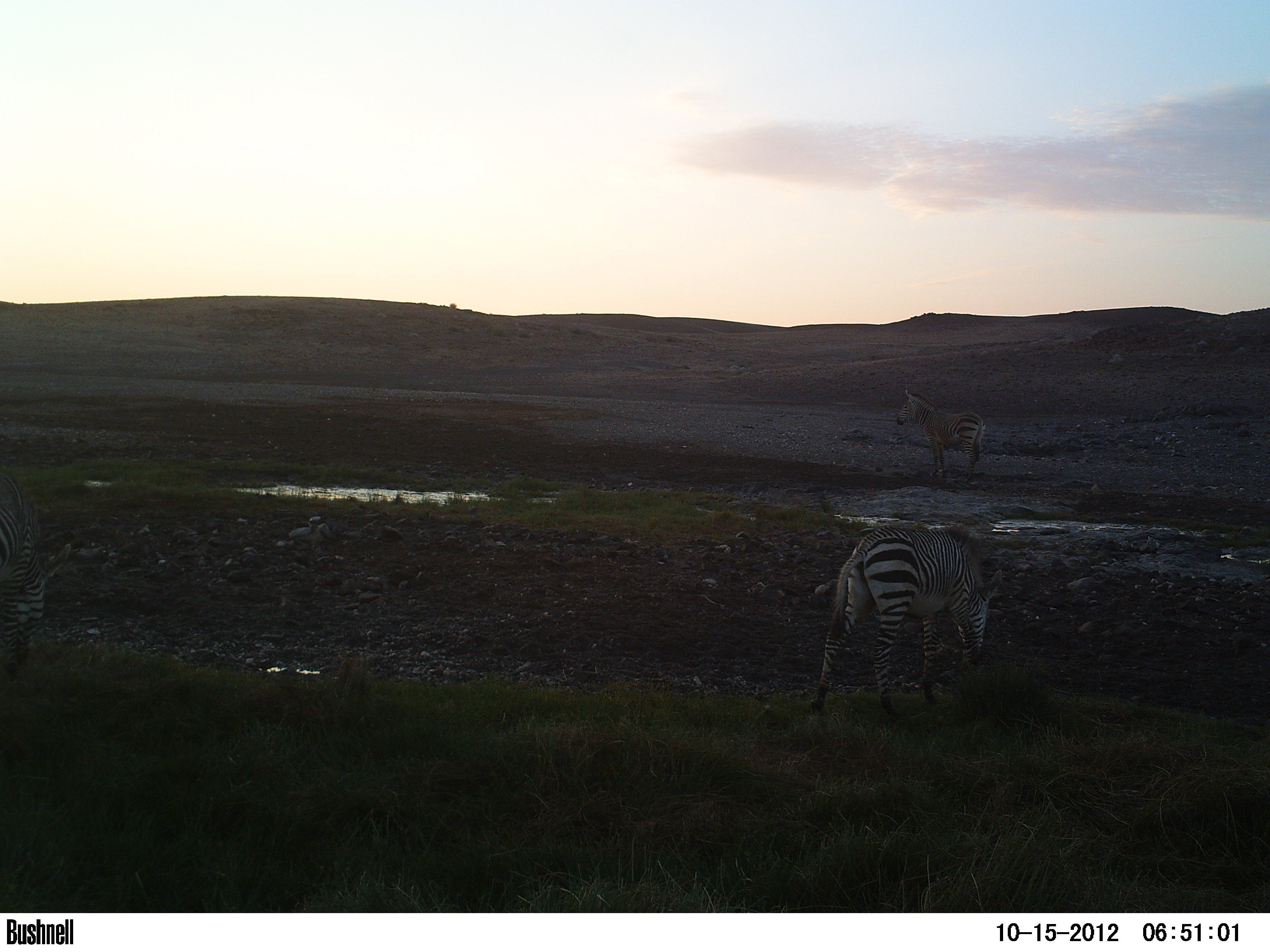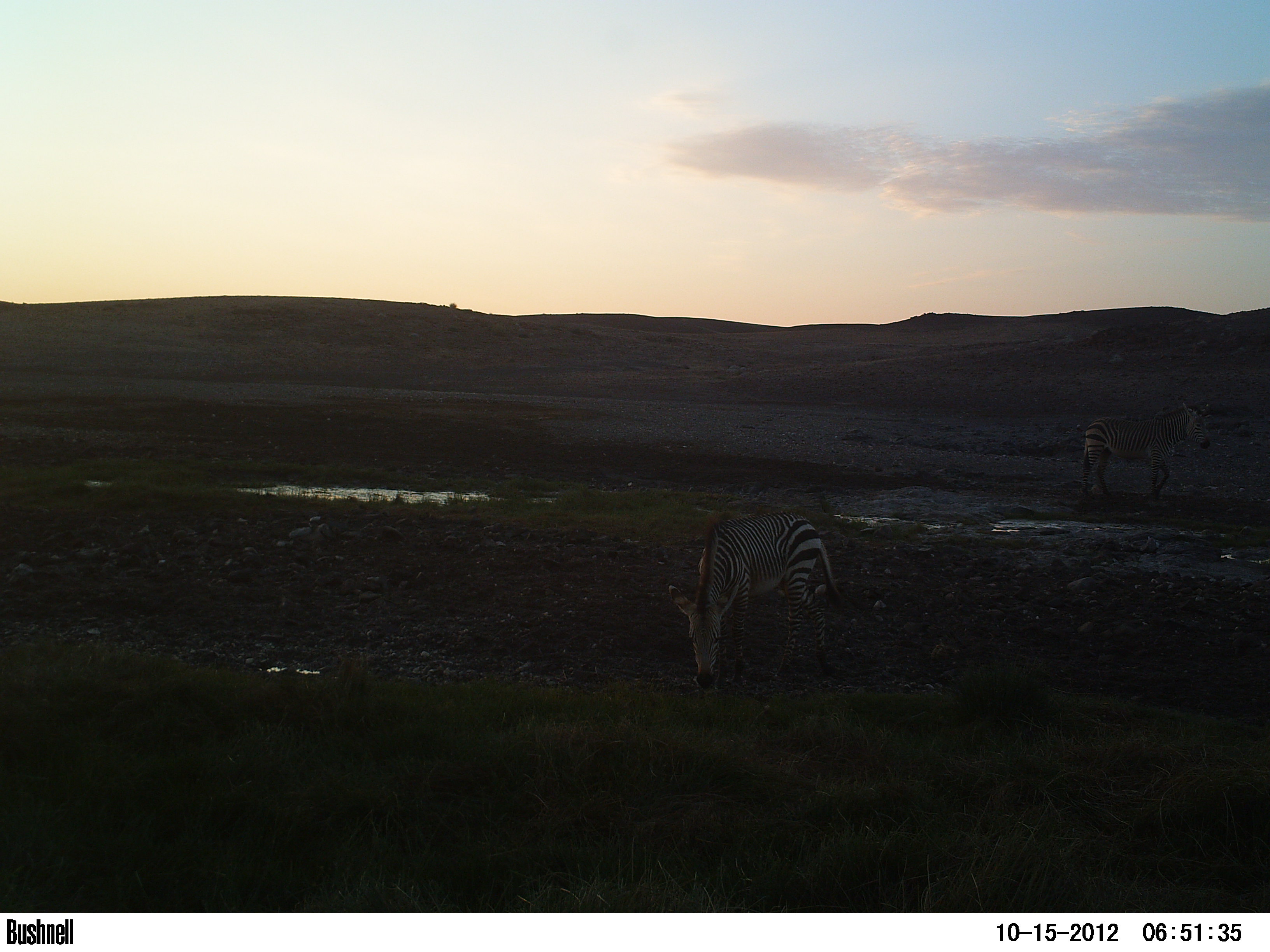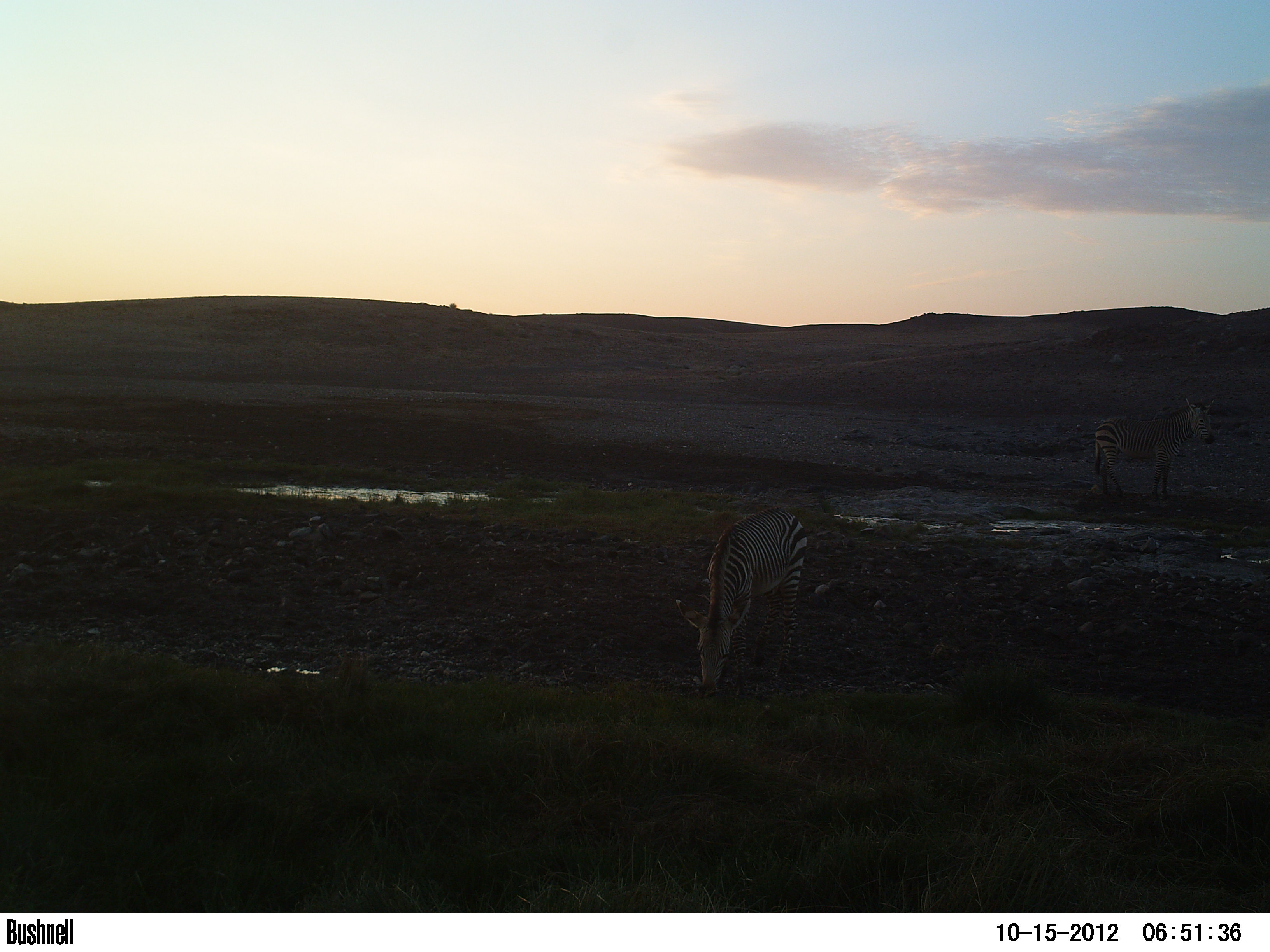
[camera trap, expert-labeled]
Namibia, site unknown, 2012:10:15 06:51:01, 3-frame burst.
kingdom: Animalia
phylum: Chordata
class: Mammalia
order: Perissodactyla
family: Equidae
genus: Equus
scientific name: Equus zebra hartmannae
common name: hartmann's mountain zebra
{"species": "Equus zebra hartmannae (hartmann's mountain zebra)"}